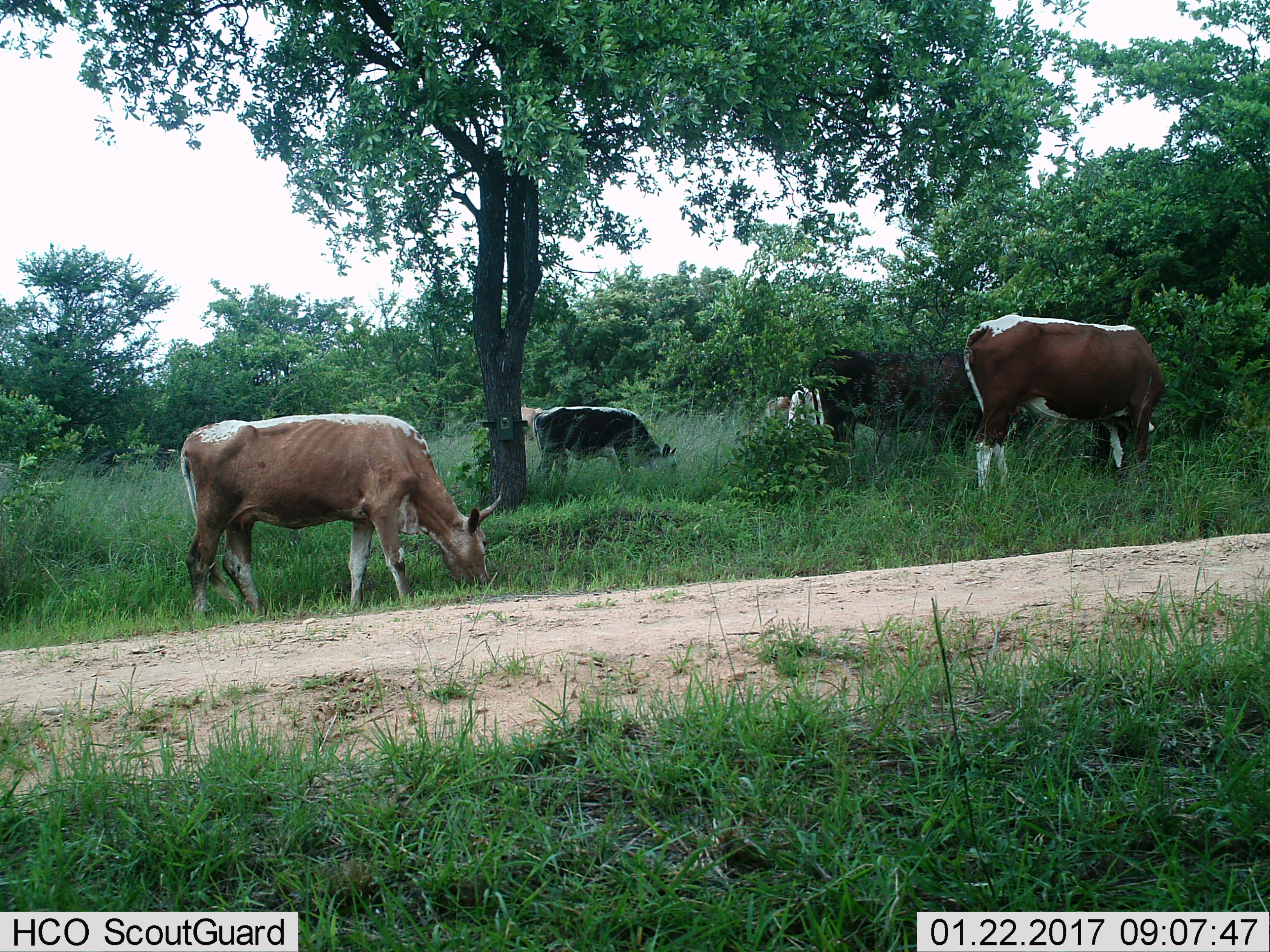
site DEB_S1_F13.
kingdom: Animalia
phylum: Chordata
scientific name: Vertebrata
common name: domestic animal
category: domesticanimal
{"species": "domesticanimal (domestic animal) (Vertebrata)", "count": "6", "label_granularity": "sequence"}